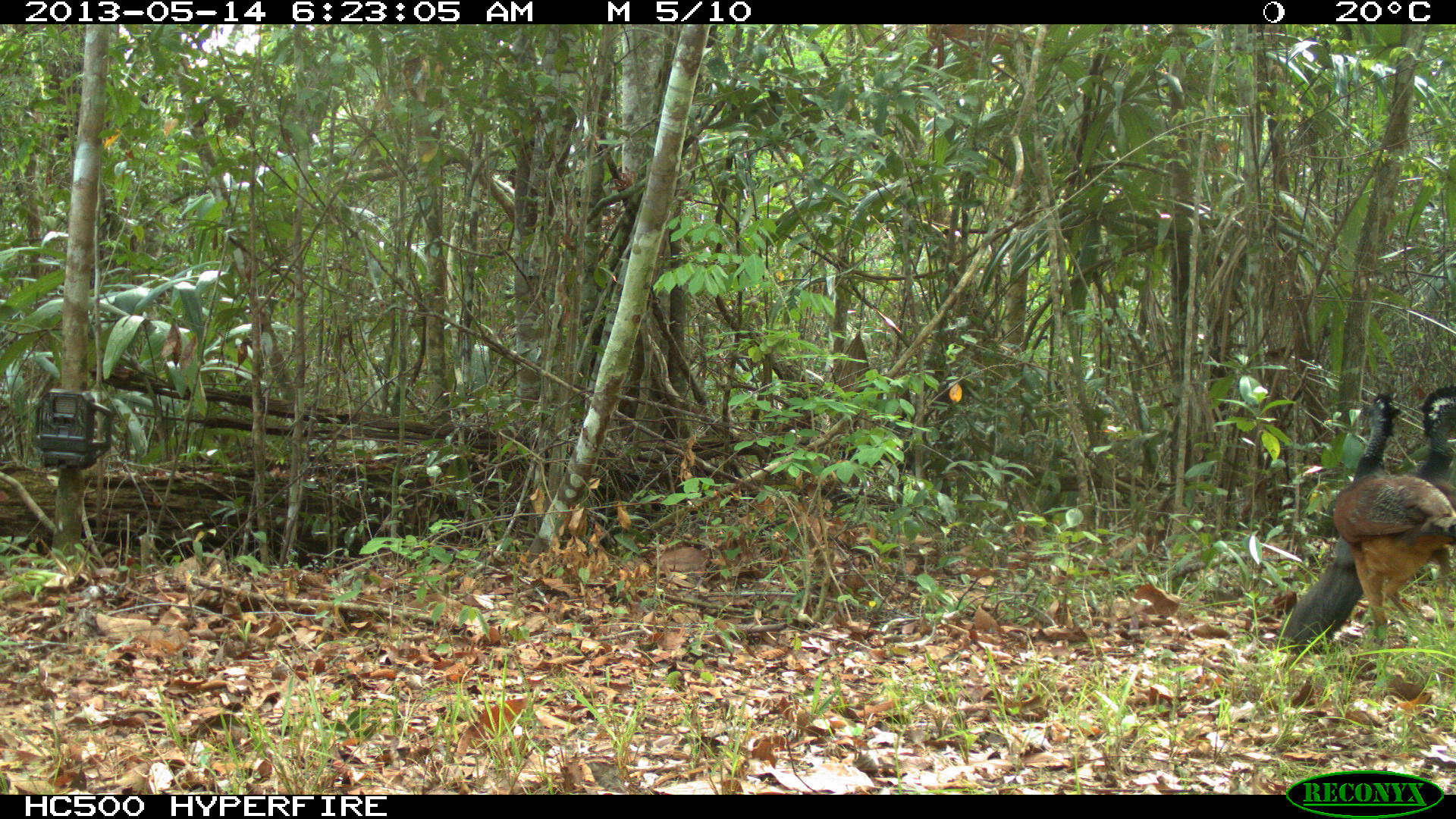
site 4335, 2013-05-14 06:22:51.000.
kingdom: Animalia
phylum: Chordata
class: Aves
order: Galliformes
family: Cracidae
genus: Crax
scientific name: Crax rubra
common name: great curassow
Crax rubra (great curassow), count 2.